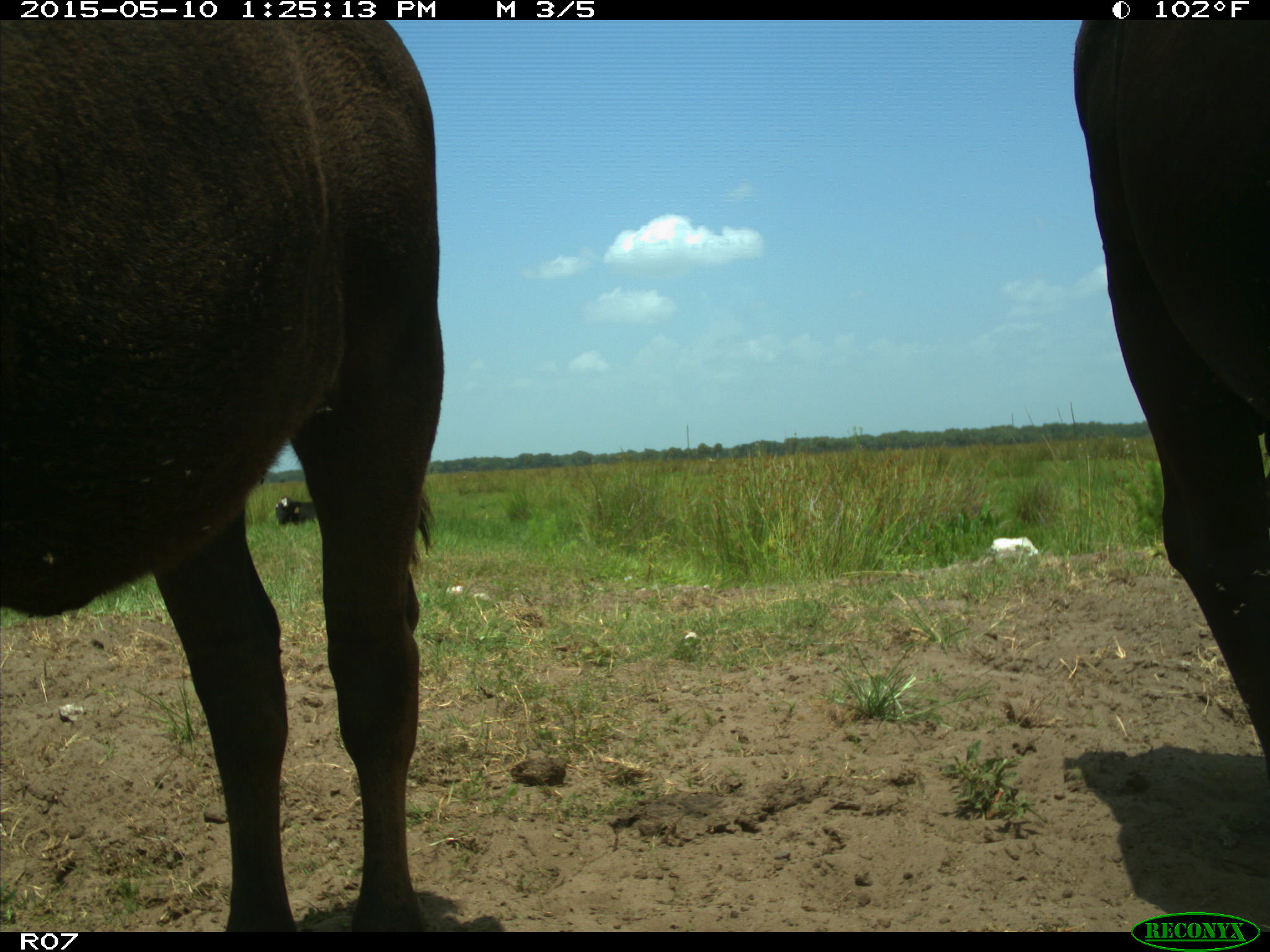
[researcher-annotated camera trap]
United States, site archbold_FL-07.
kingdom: Animalia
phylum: Chordata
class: Mammalia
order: Artiodactyla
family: Bovidae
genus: Bos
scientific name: Bos taurus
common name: domestic cow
Bos taurus (domestic cow).